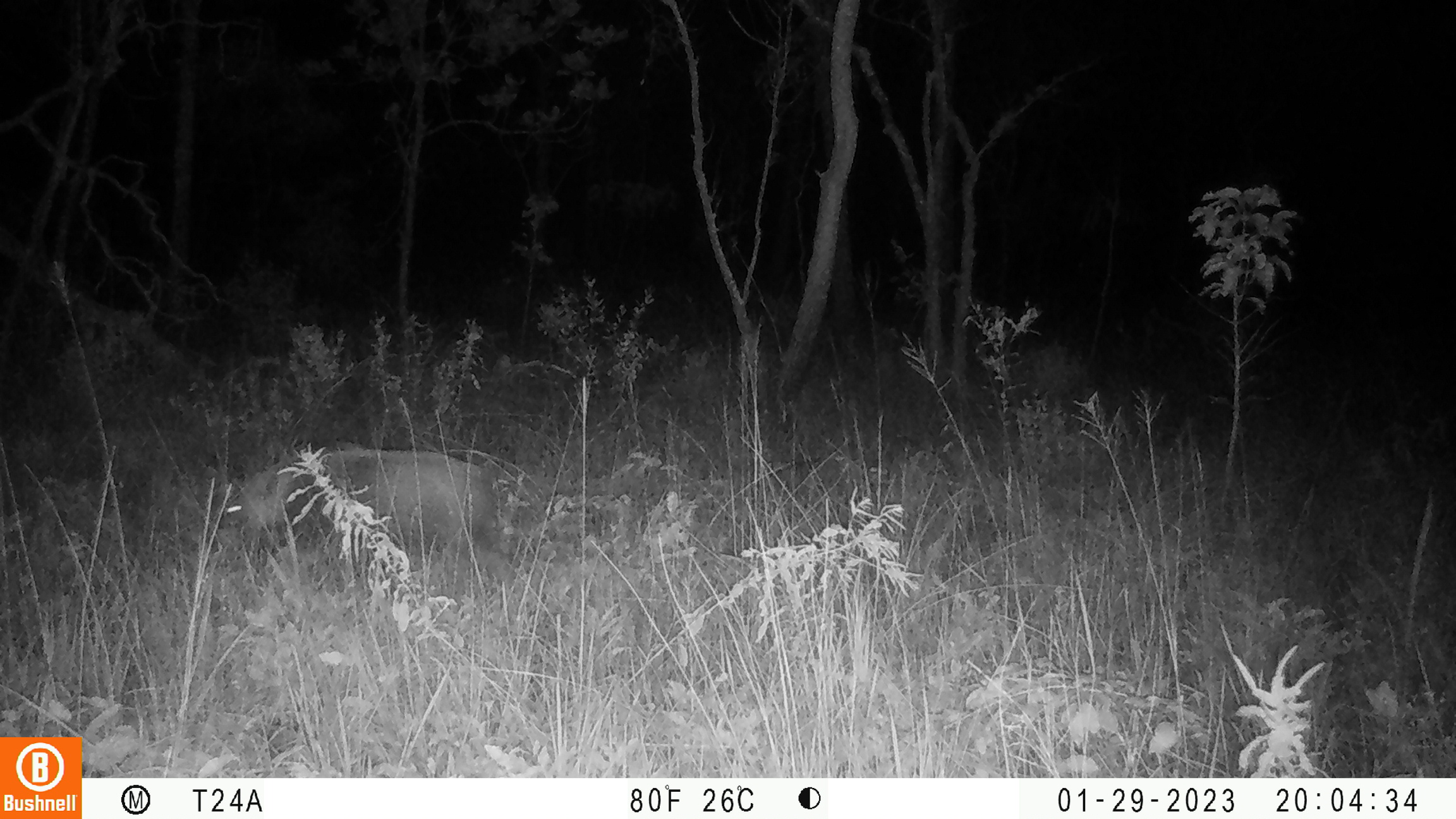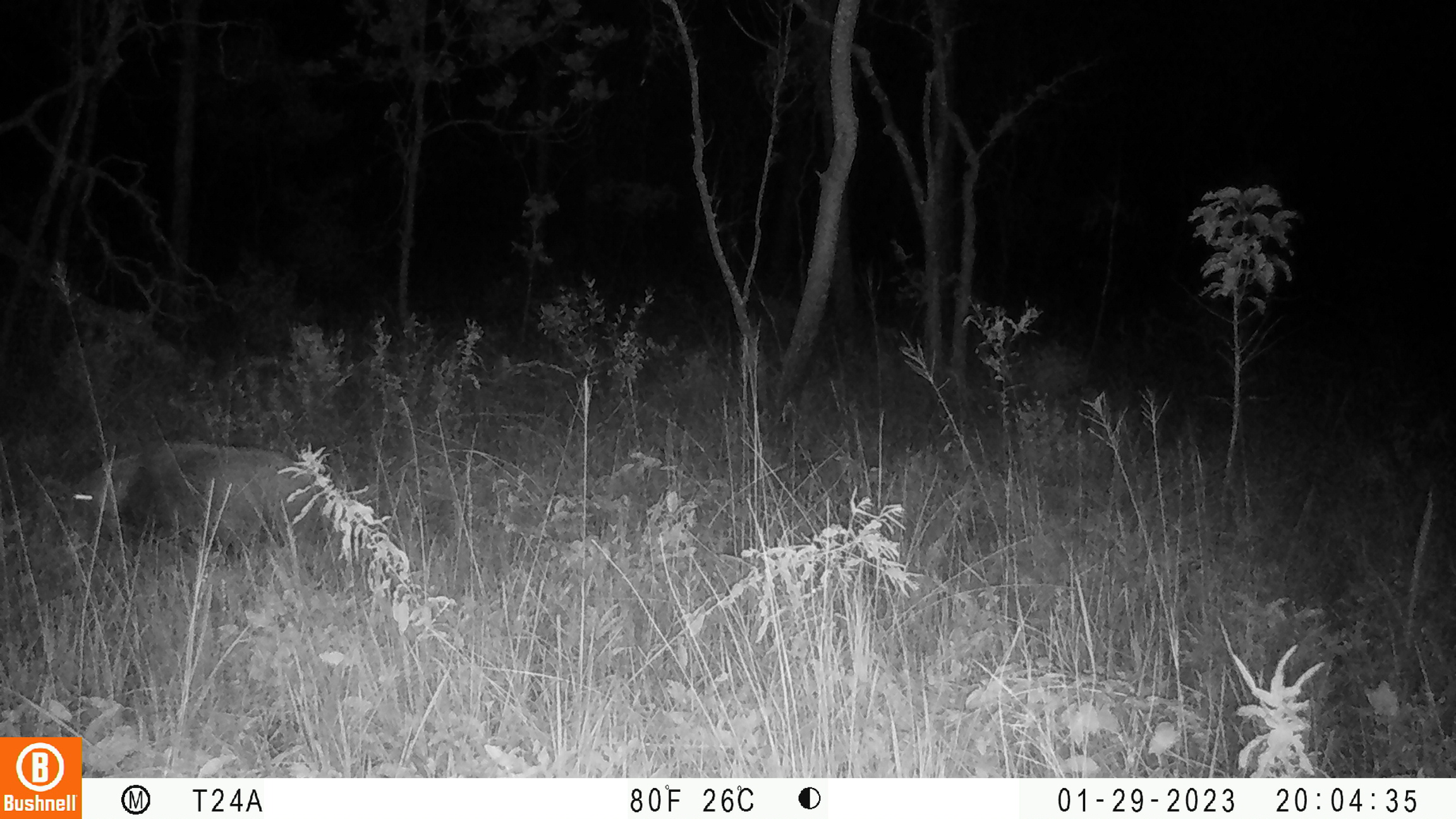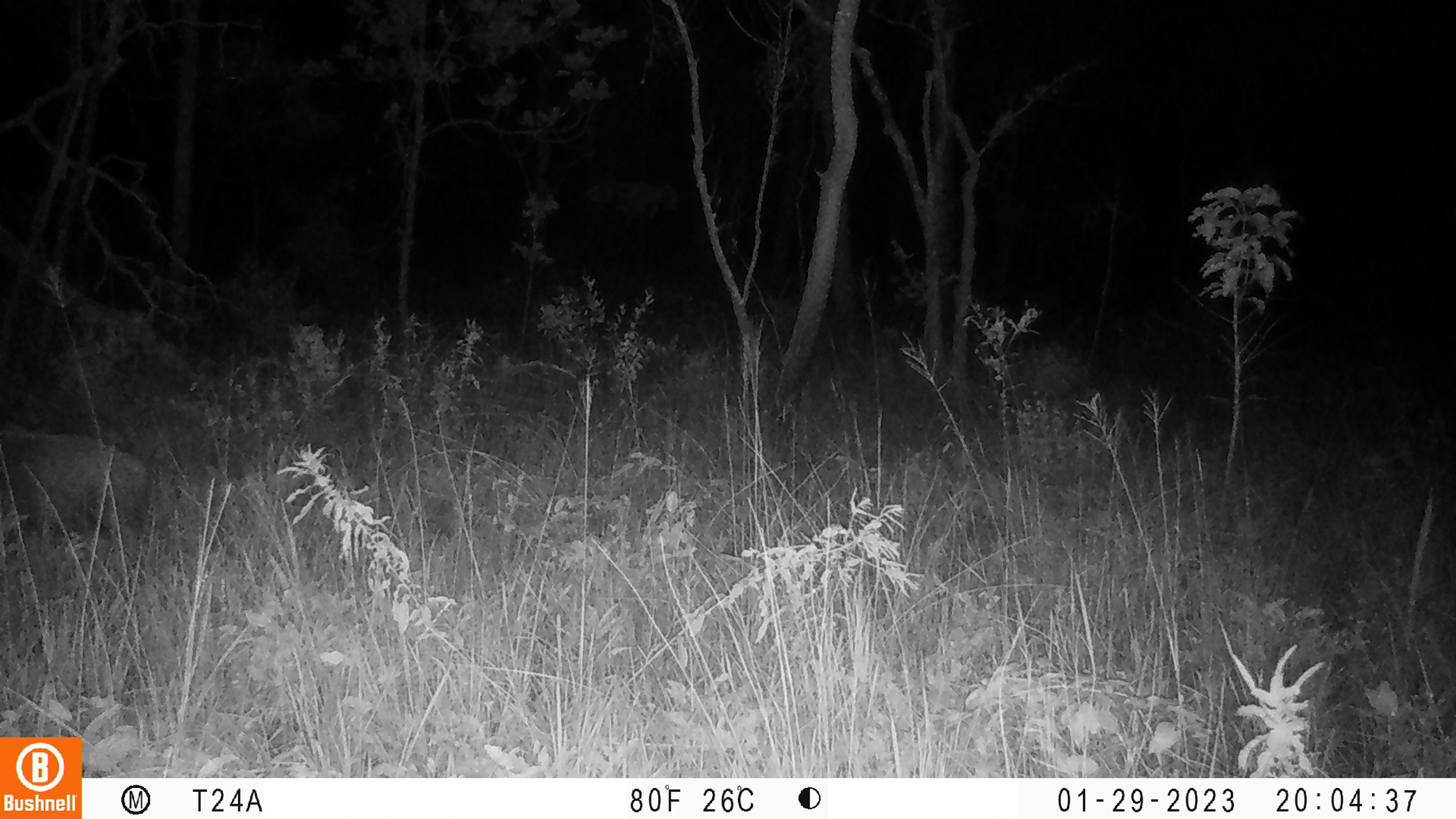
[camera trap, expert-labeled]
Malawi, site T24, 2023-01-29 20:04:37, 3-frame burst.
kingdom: Animalia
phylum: Chordata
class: Mammalia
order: Artiodactyla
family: Suidae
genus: Potamochoerus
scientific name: Potamochoerus larvatus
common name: bushpig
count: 1